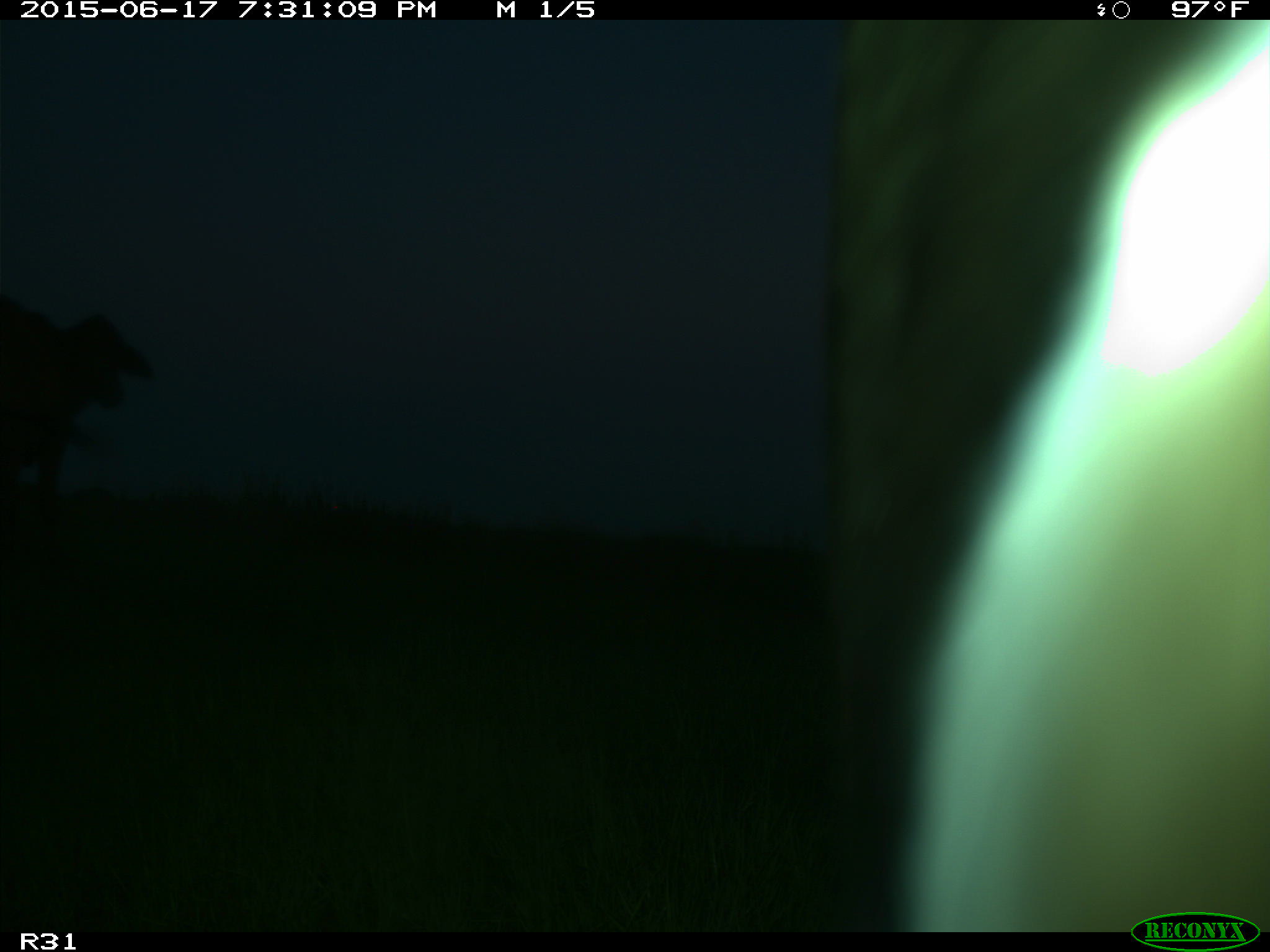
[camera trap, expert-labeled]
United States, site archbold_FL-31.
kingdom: Animalia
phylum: Chordata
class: Mammalia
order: Artiodactyla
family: Bovidae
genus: Bos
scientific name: Bos taurus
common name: domestic cow